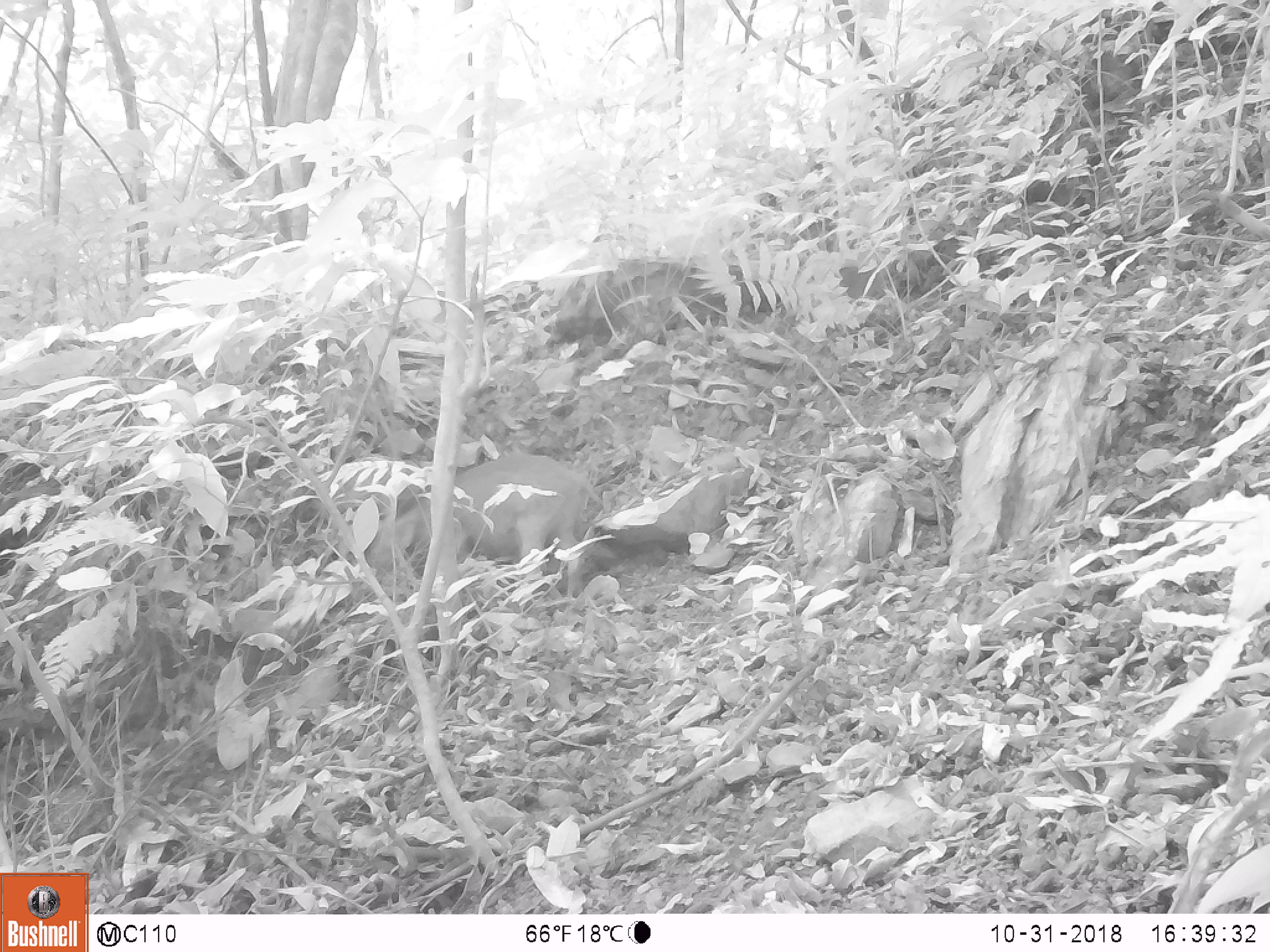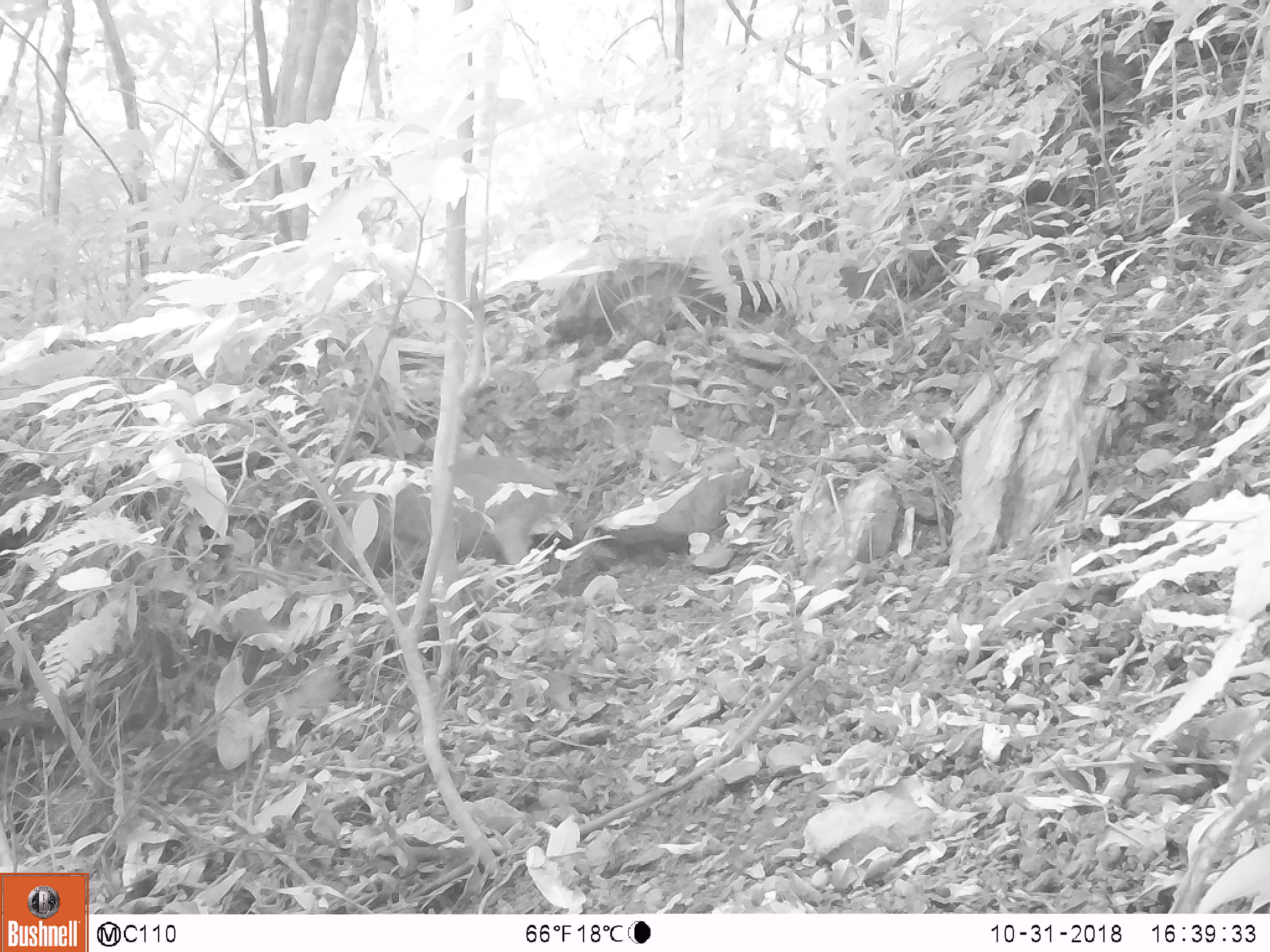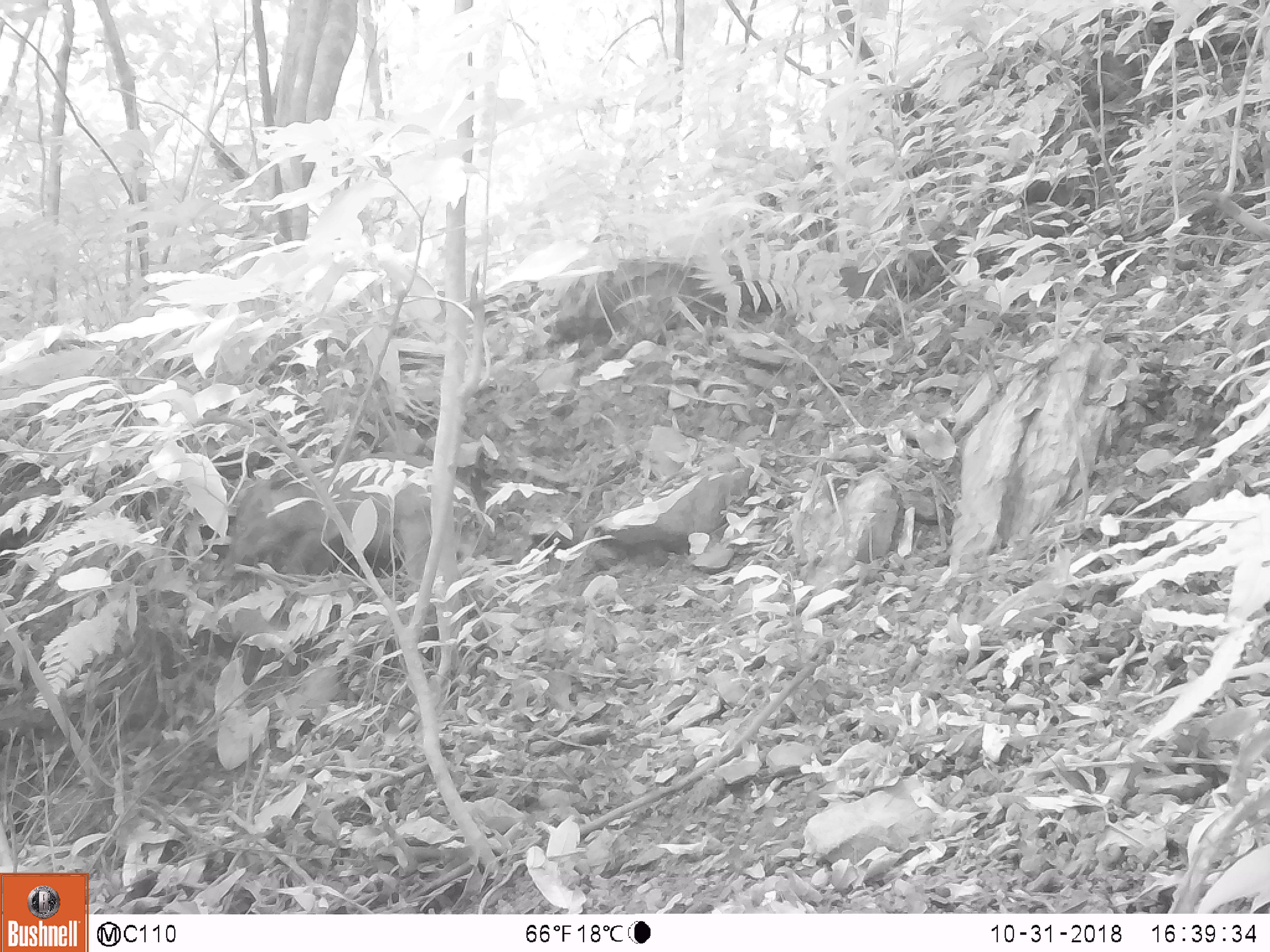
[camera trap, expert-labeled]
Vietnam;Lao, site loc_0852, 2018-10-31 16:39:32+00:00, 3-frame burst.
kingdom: Animalia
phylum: Chordata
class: Mammalia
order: Artiodactyla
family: Suidae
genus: Sus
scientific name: Sus scrofa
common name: eurasian wild pig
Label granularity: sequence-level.